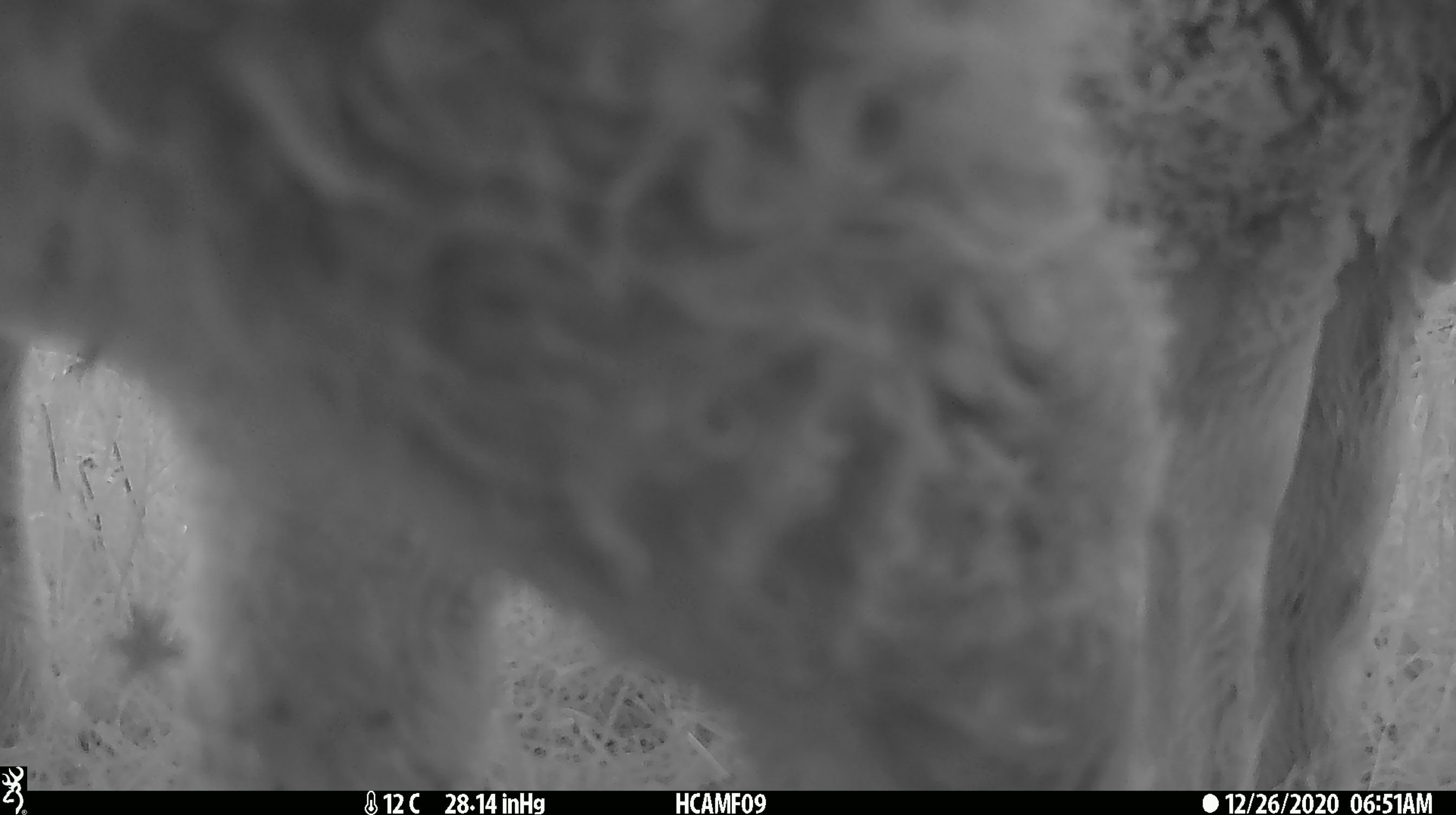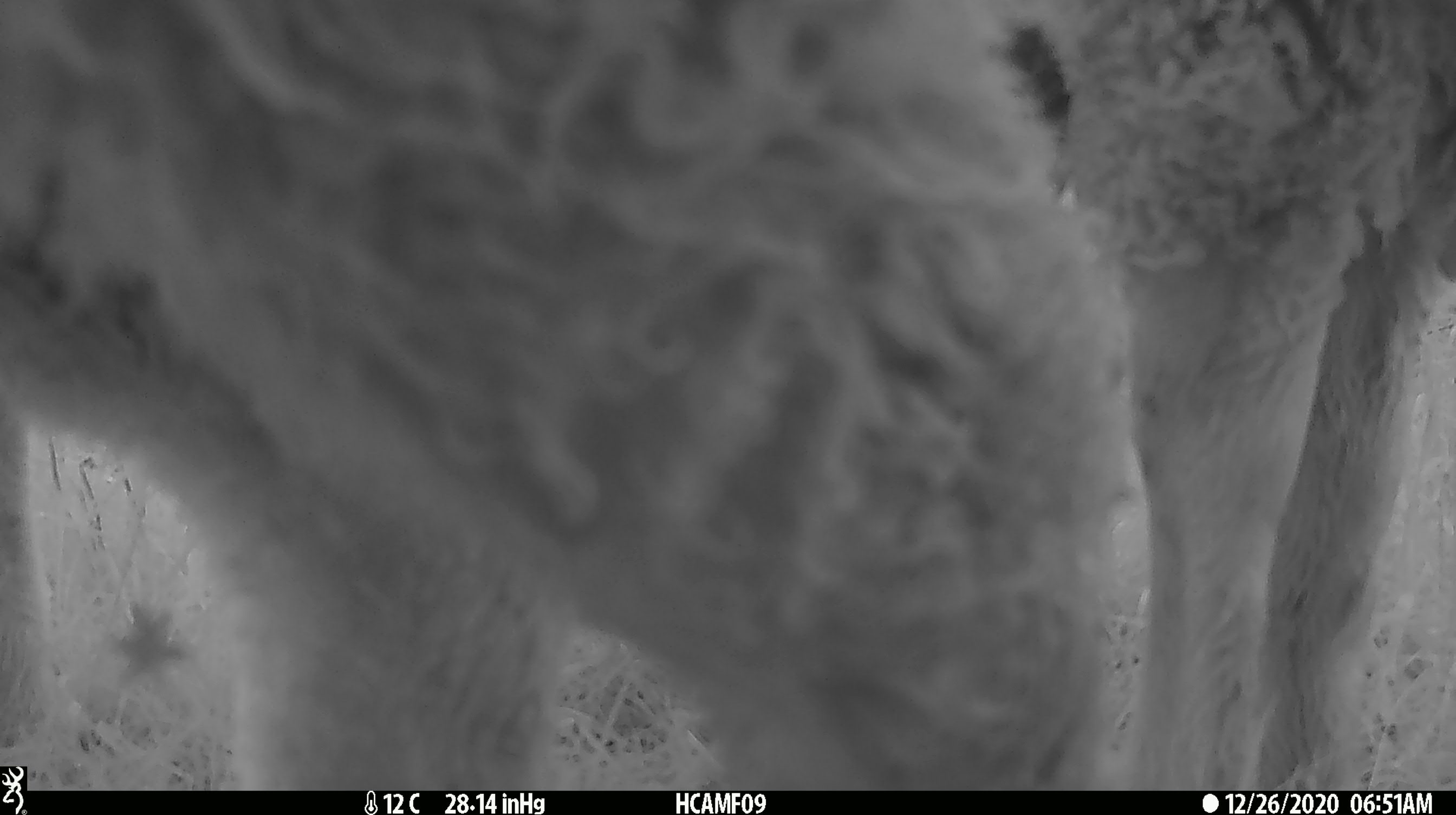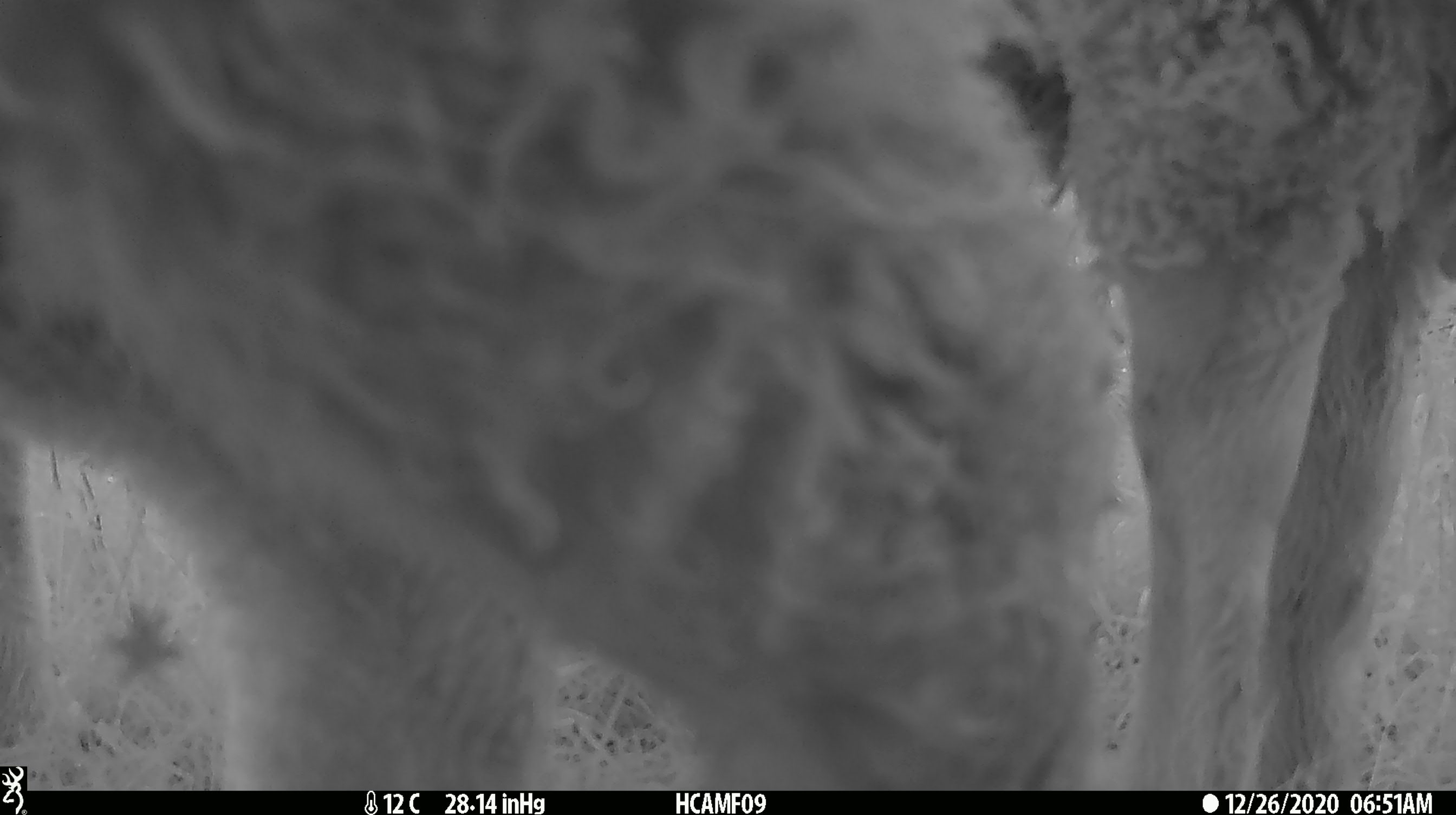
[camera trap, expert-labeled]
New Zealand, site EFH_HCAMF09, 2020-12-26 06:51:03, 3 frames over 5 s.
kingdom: Animalia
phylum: Chordata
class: Mammalia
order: Artiodactyla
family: Bovidae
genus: Ovis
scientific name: Ovis aries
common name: domestic sheep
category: sheep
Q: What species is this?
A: Sheep (domestic sheep) (Ovis aries).